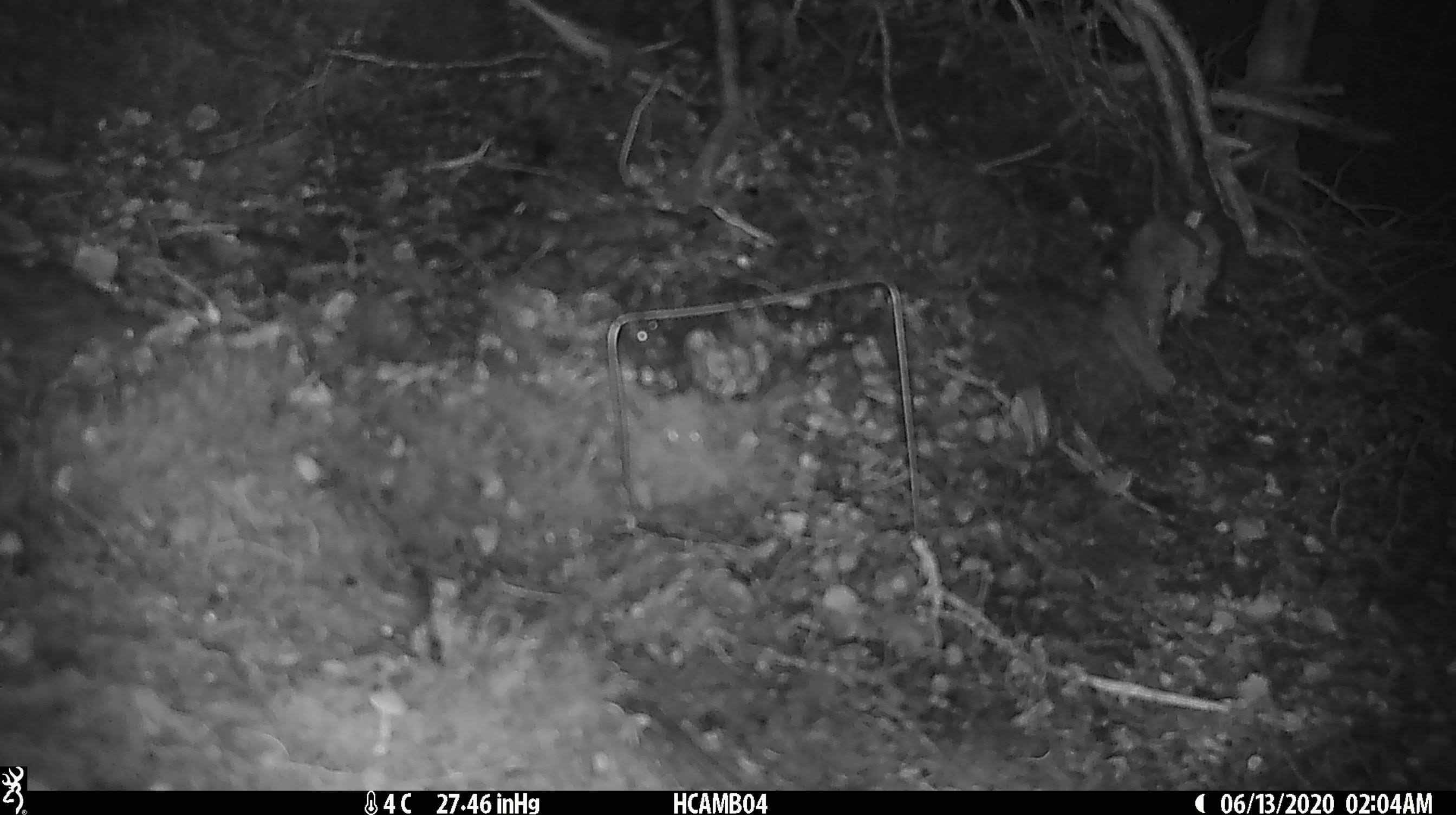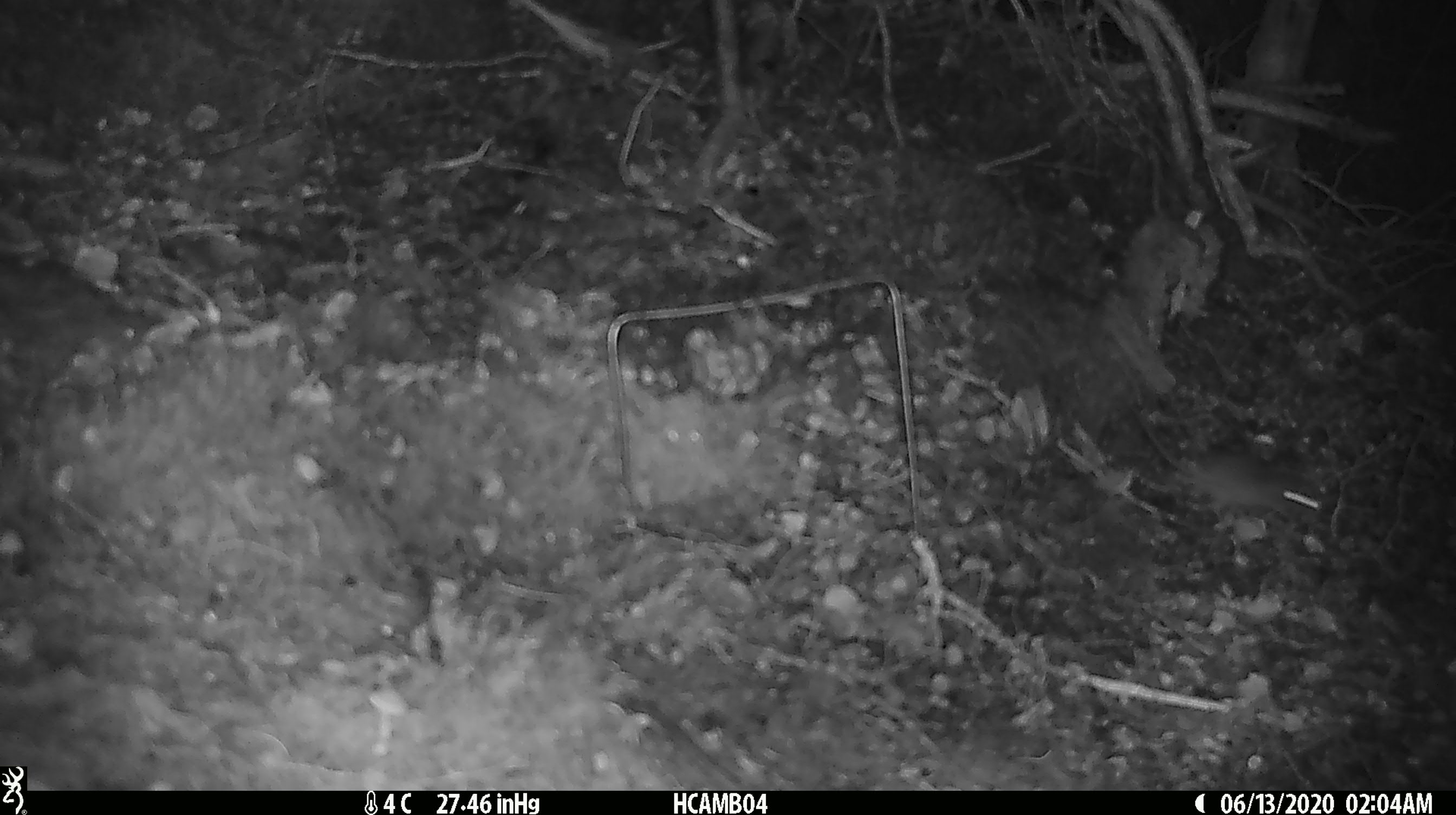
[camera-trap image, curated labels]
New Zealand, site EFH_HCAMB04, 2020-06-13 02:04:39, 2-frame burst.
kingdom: Animalia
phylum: Chordata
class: Mammalia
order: Rodentia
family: Muridae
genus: Mus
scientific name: Mus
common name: mouse